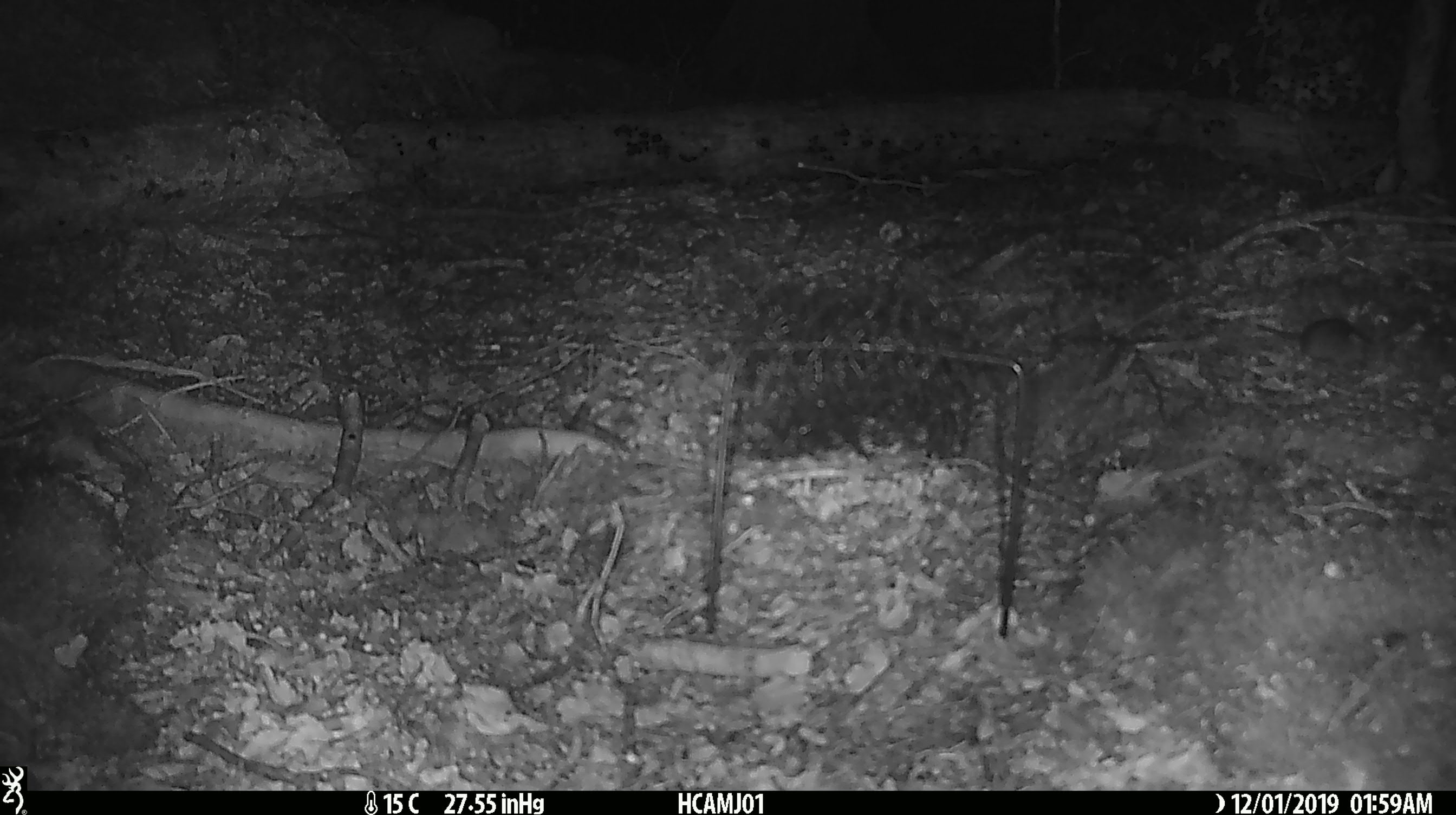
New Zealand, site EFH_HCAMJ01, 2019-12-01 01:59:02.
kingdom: Animalia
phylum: Chordata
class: Mammalia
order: Rodentia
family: Muridae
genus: Mus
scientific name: Mus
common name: mouse